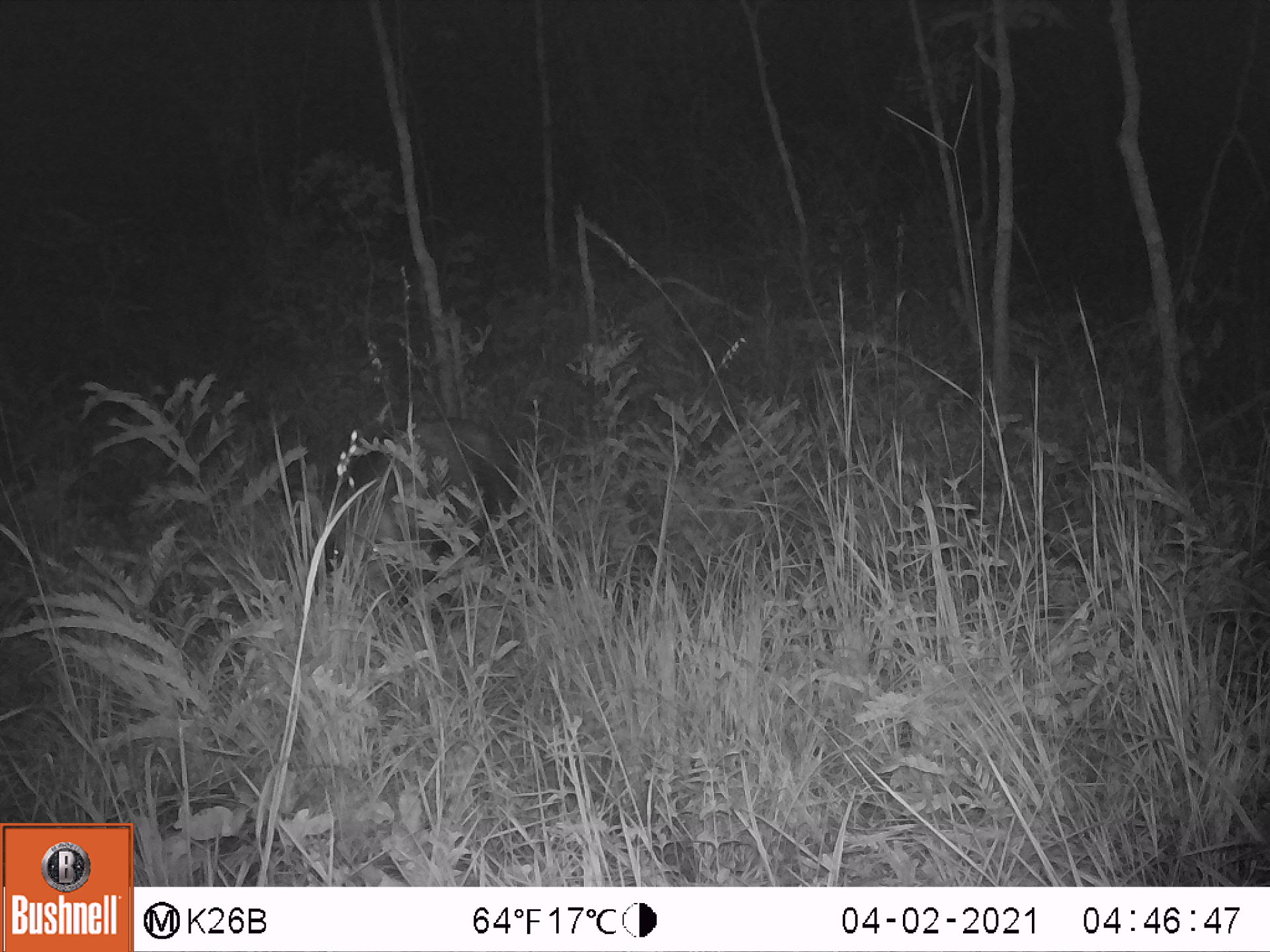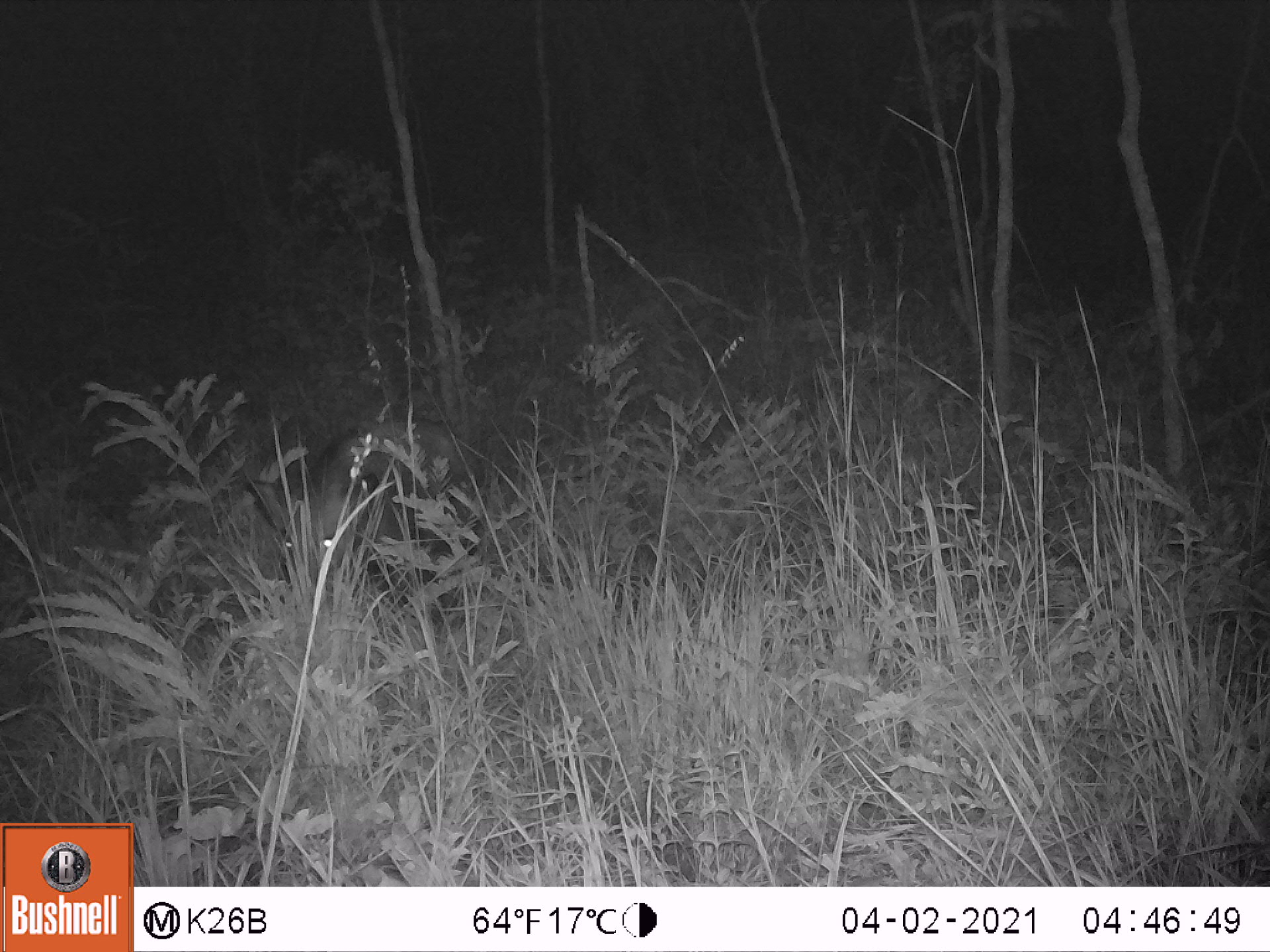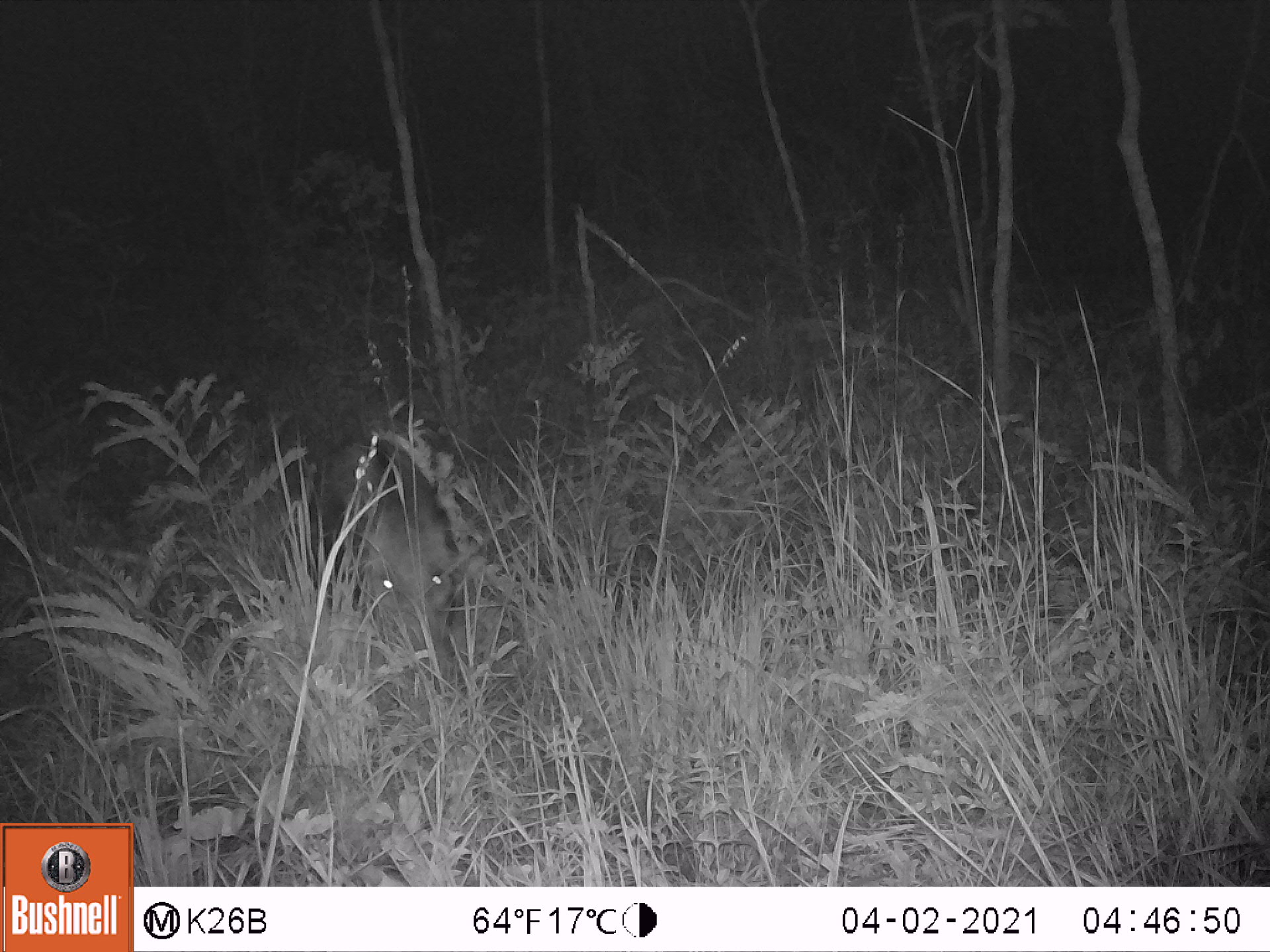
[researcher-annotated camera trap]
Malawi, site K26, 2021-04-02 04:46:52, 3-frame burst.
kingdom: Animalia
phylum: Chordata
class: Mammalia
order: Artiodactyla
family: Suidae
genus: Potamochoerus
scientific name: Potamochoerus larvatus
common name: bushpig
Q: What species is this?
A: Bushpig (Potamochoerus larvatus).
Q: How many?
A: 1.